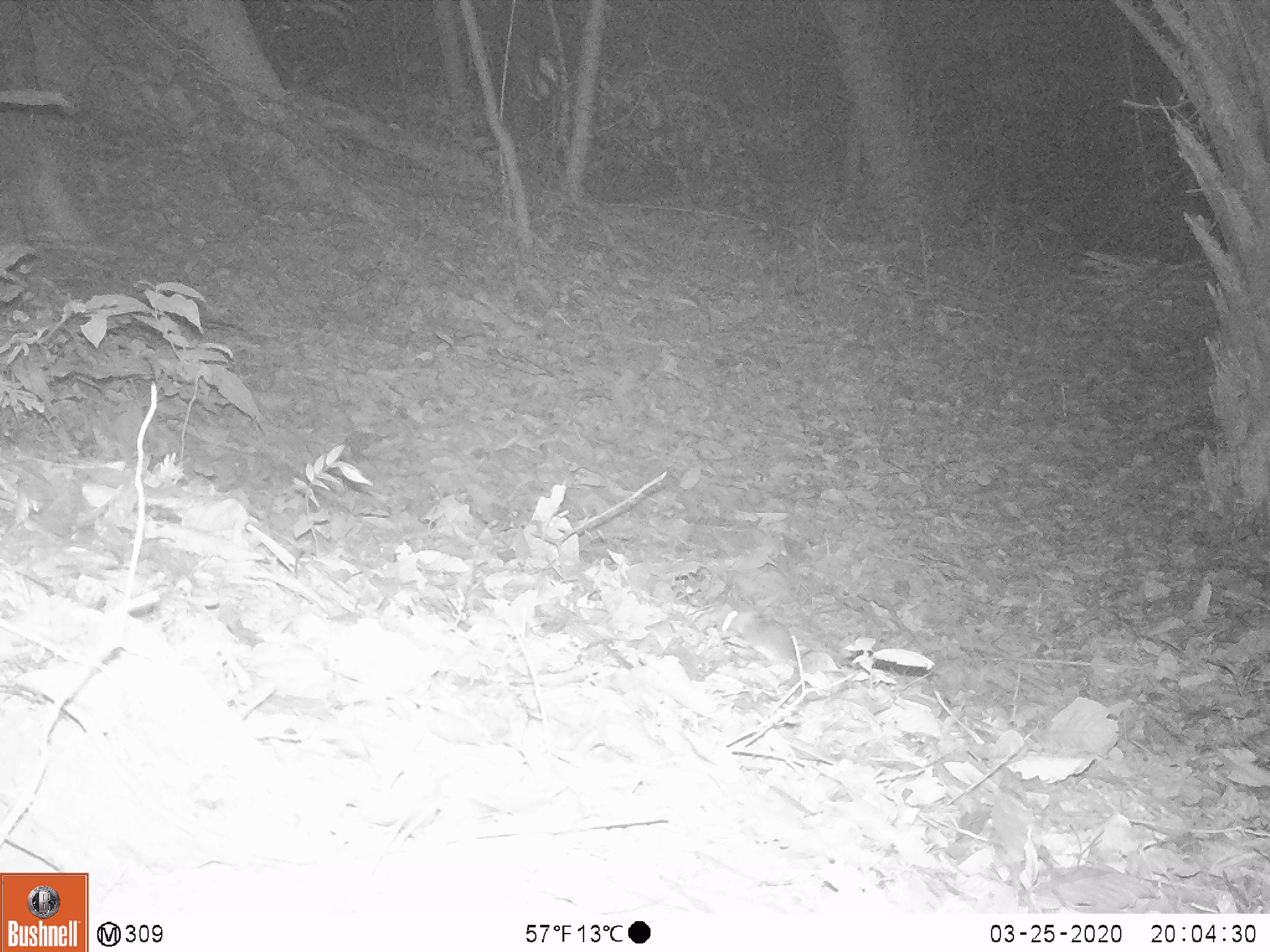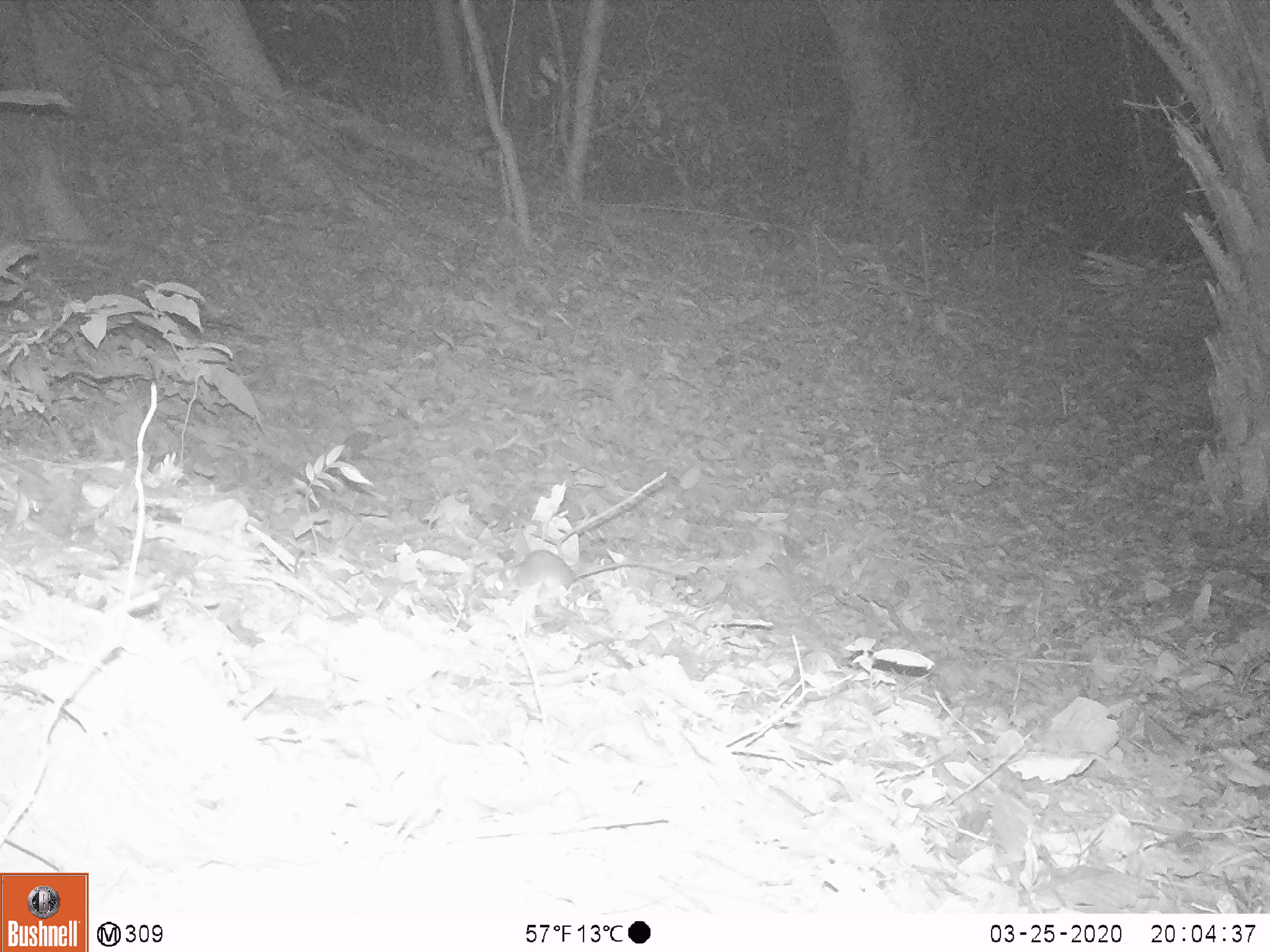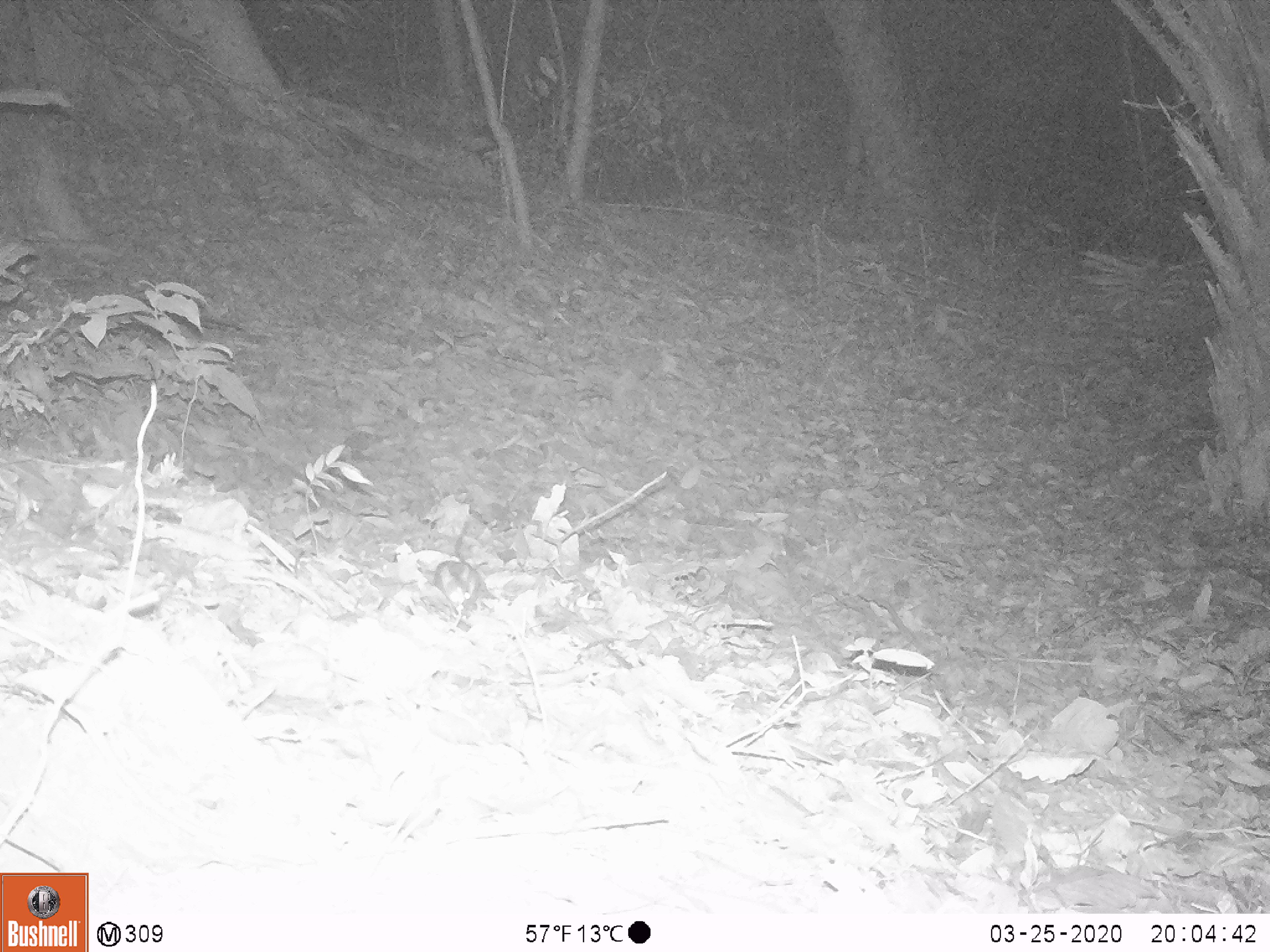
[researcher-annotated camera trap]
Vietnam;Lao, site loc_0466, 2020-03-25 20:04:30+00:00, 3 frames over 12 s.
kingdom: Animalia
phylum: Chordata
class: Mammalia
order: Rodentia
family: Muridae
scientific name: Muridae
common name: old-world mice and rats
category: unidentified murid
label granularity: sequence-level